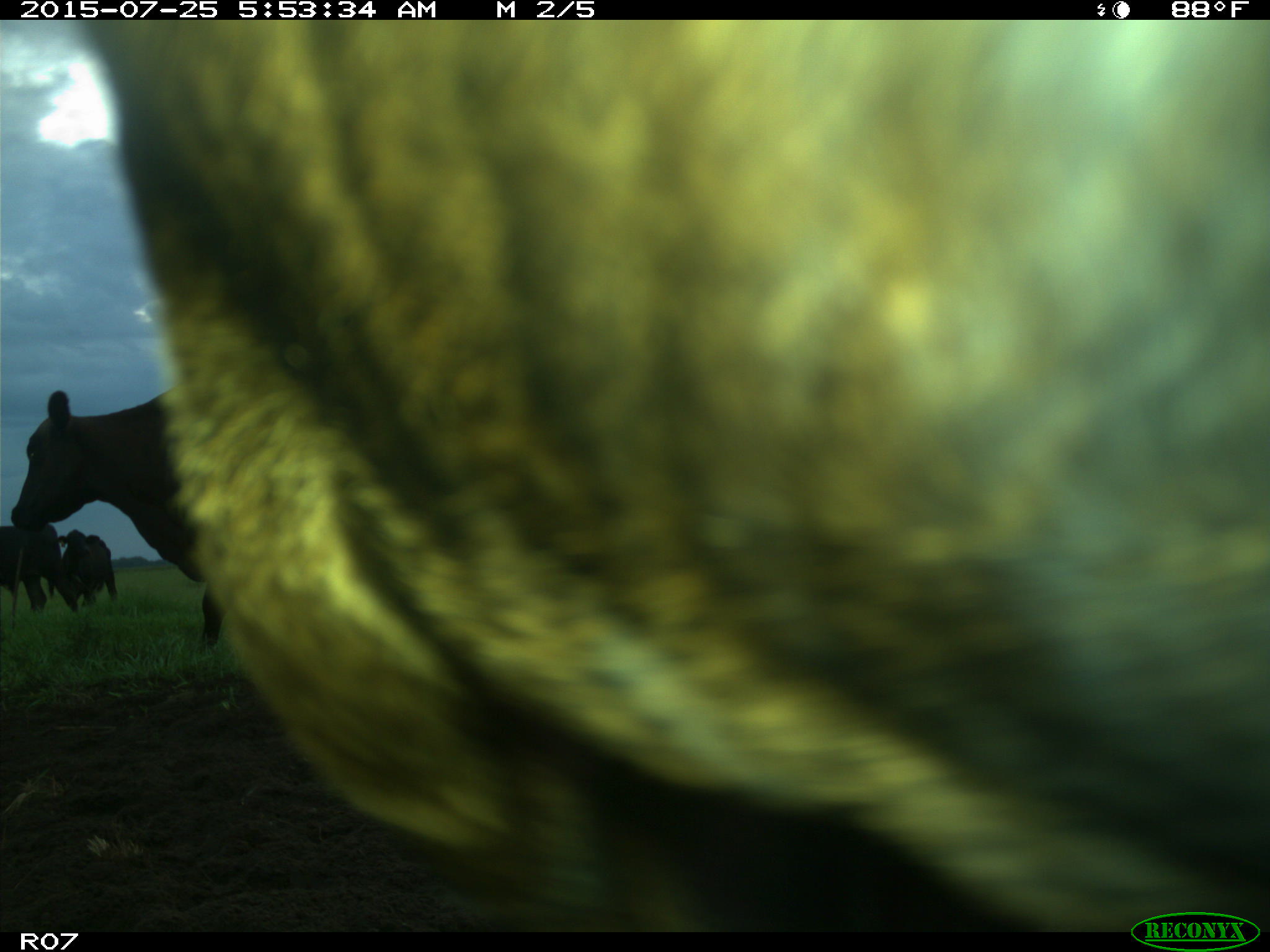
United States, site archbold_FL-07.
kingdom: Animalia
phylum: Chordata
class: Mammalia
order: Artiodactyla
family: Bovidae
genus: Bos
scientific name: Bos taurus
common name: domestic cow